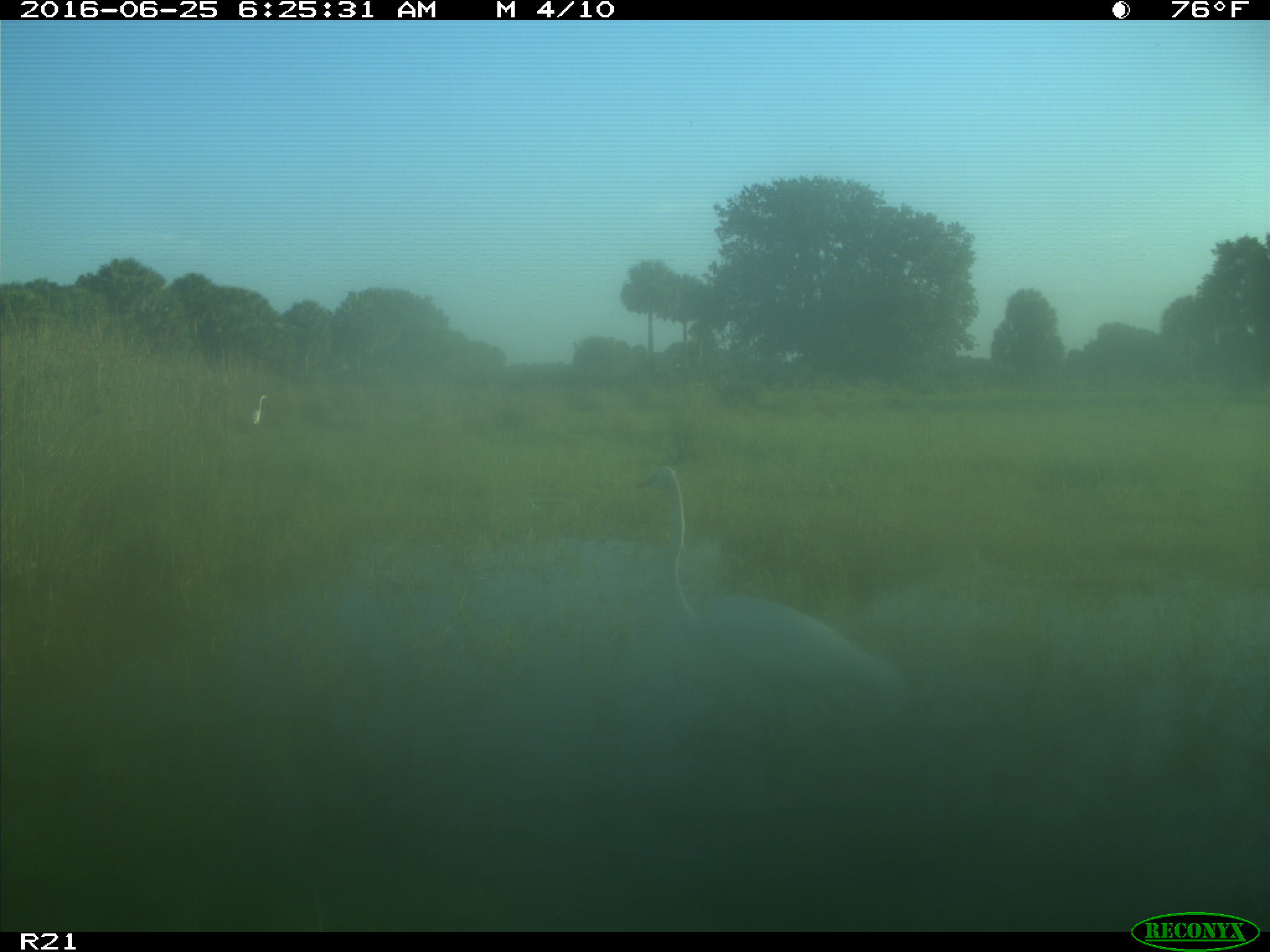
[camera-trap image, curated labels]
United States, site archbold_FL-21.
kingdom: Animalia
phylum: Chordata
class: Aves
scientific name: Aves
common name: birds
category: unidentified bird